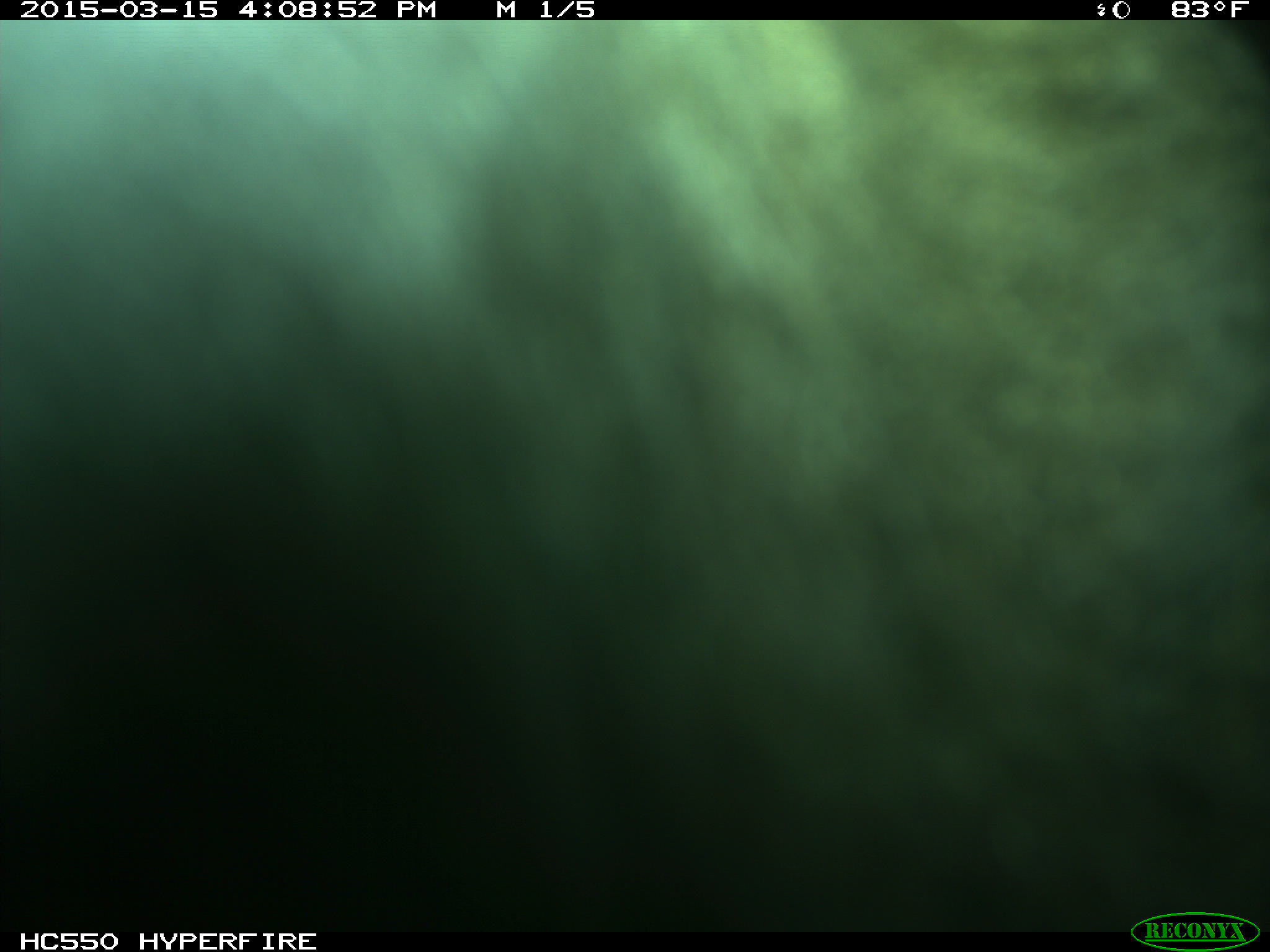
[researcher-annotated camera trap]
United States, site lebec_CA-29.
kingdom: Animalia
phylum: Chordata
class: Mammalia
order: Artiodactyla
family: Bovidae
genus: Bos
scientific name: Bos taurus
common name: domestic cow